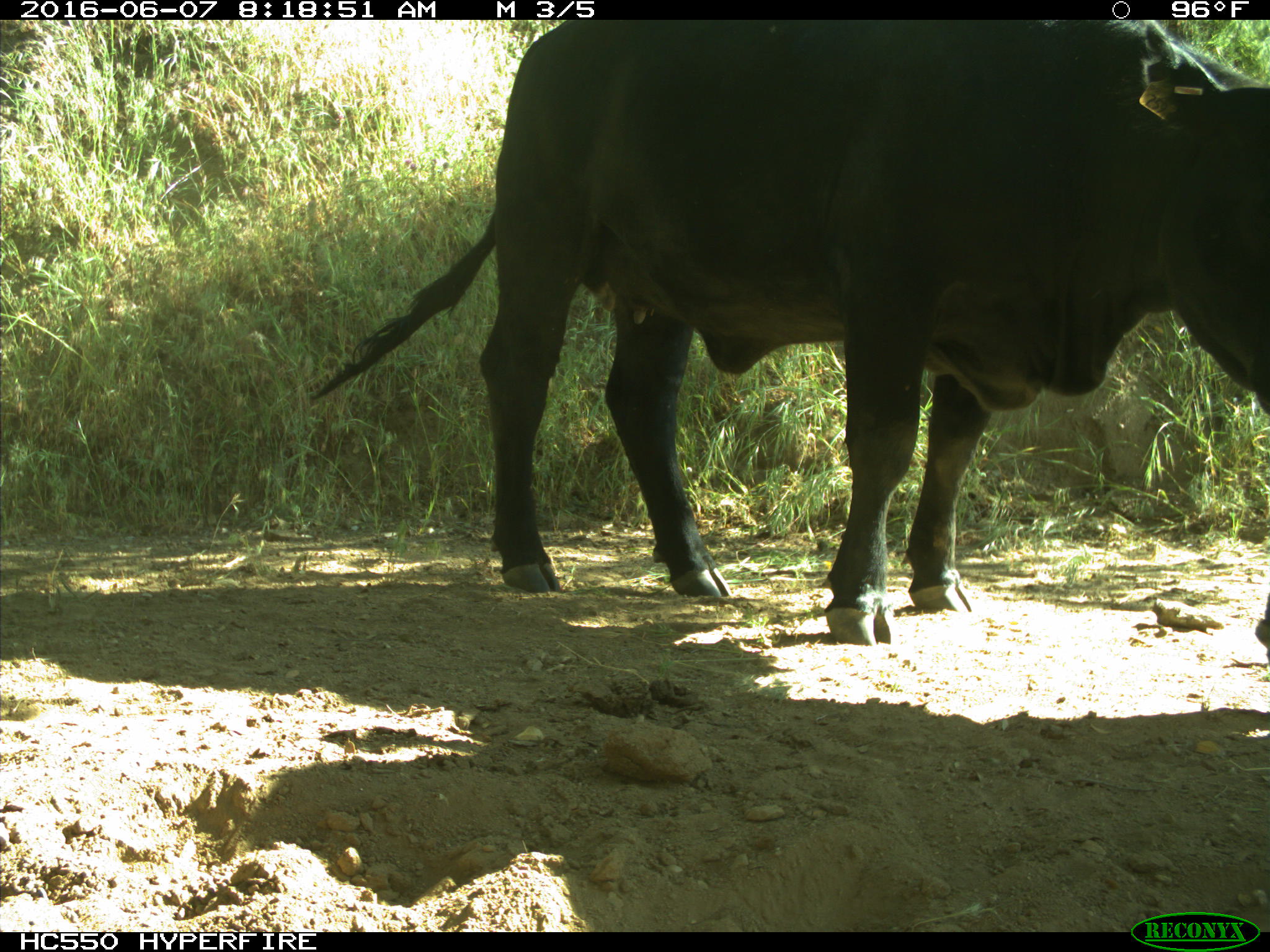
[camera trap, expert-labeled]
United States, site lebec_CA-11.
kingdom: Animalia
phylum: Chordata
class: Mammalia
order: Artiodactyla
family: Bovidae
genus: Bos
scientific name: Bos taurus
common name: domestic cow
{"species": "Bos taurus (domestic cow)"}